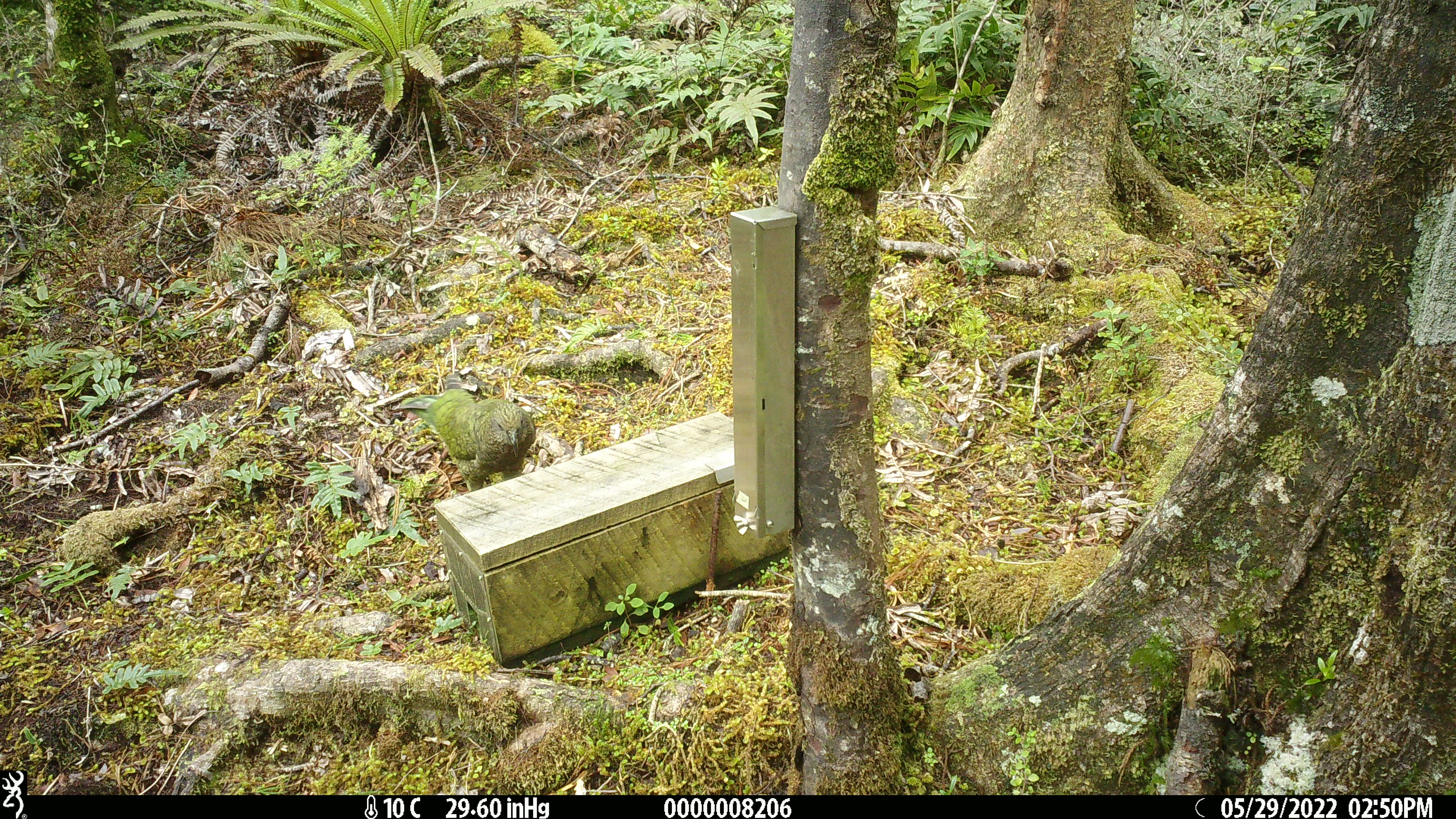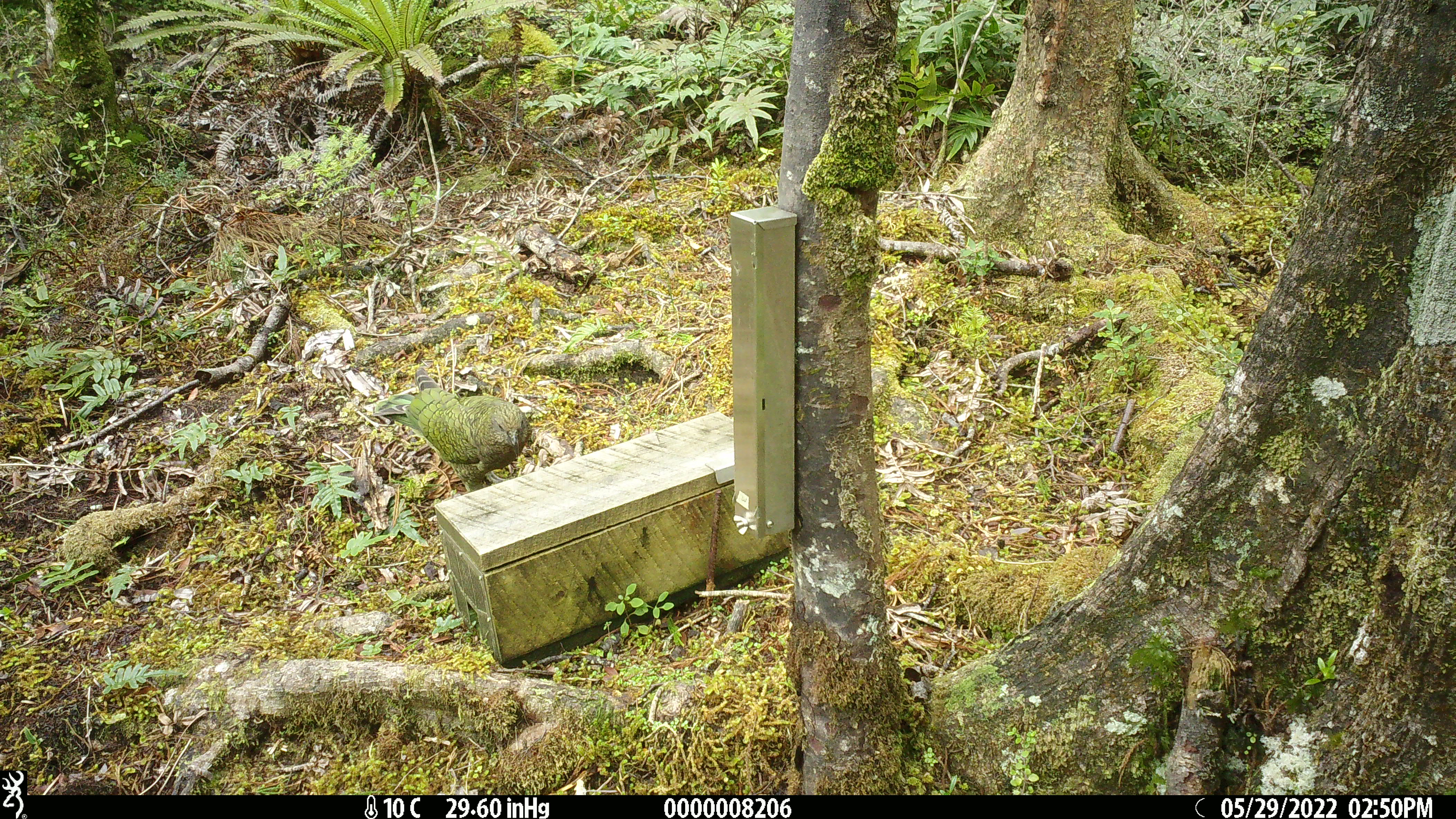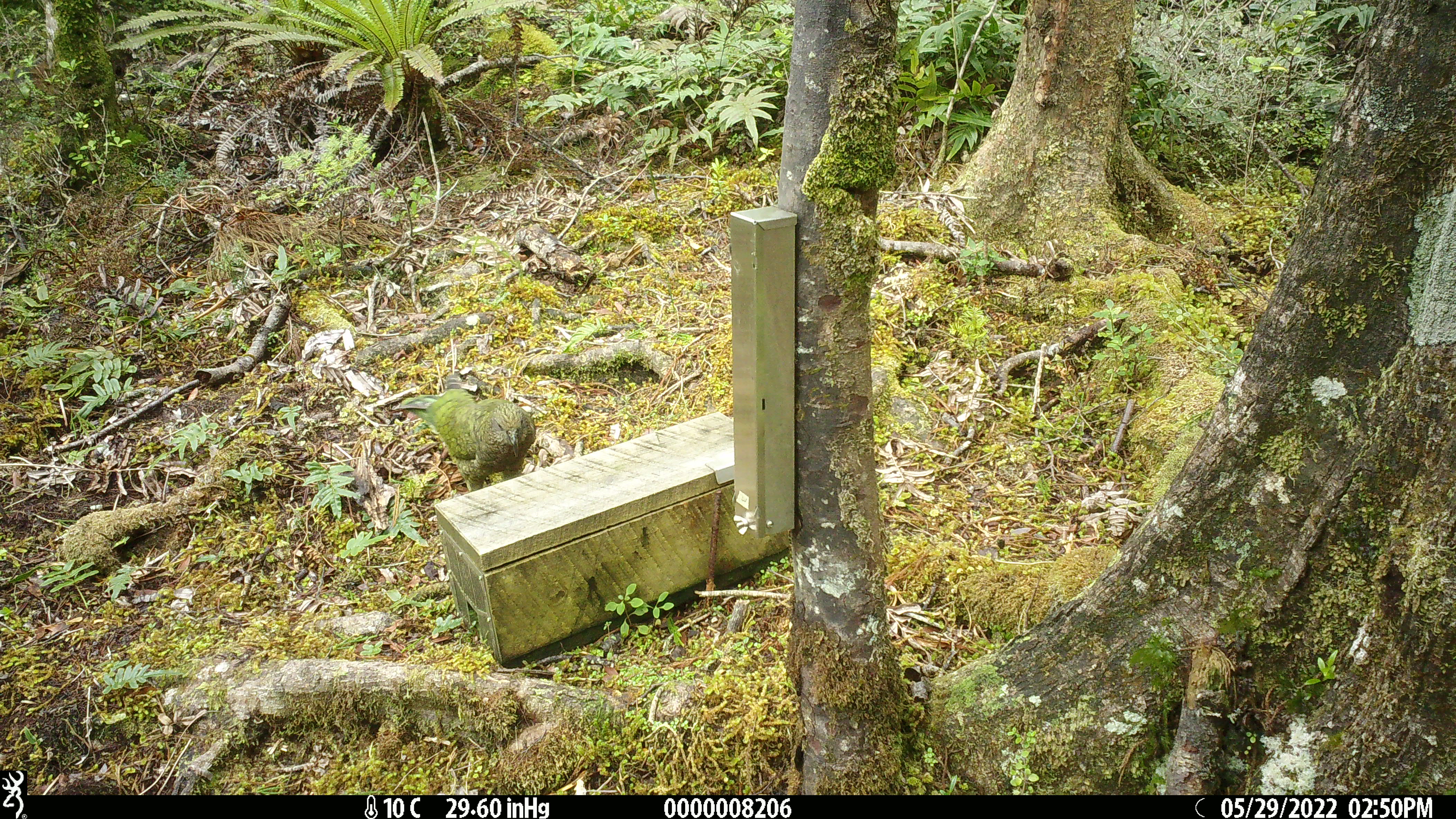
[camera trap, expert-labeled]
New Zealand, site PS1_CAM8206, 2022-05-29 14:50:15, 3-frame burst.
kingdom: Animalia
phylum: Chordata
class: Aves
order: Psittaciformes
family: Strigopidae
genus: Nestor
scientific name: Nestor notabilis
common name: kea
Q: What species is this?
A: Kea (Nestor notabilis).